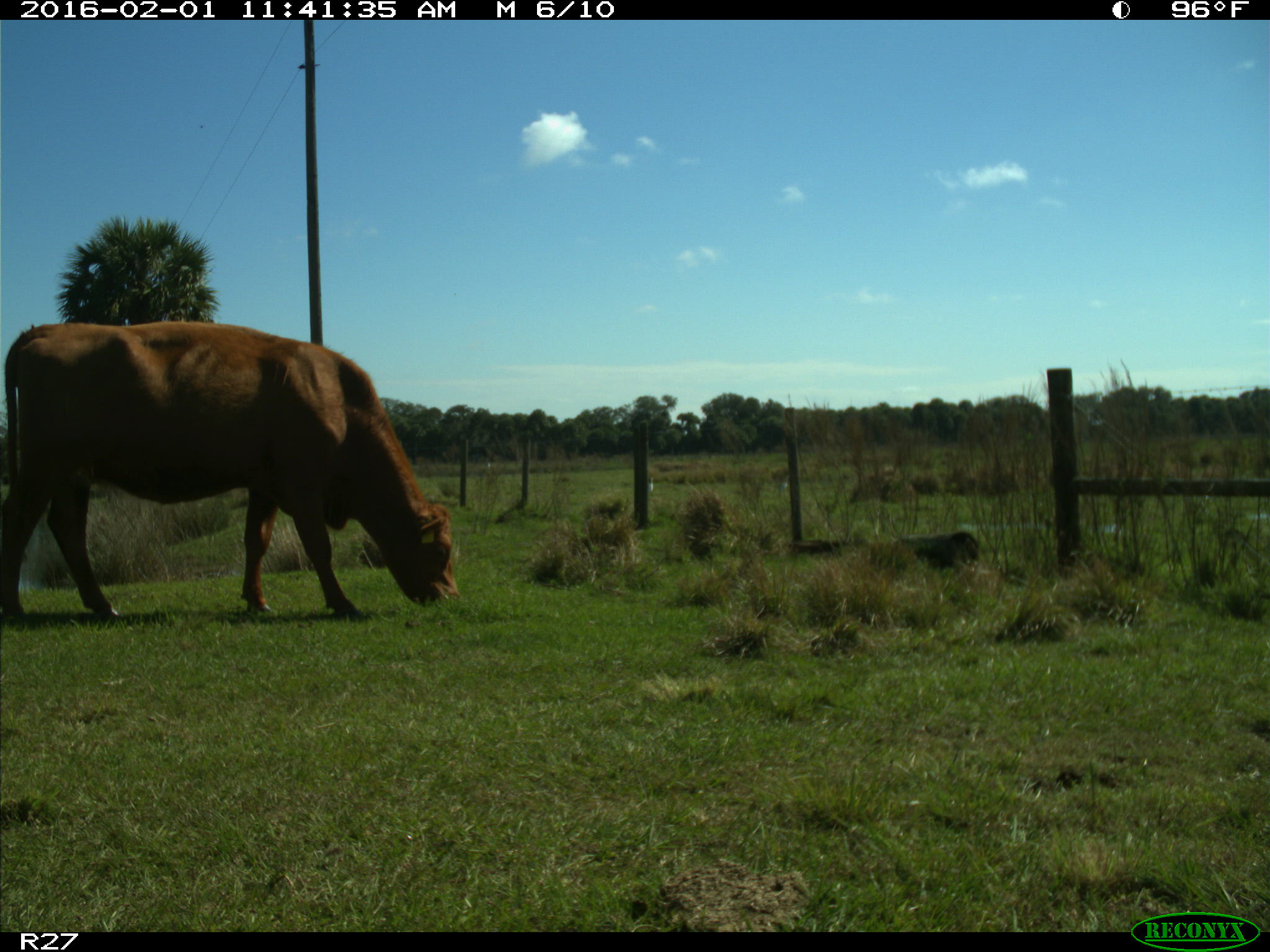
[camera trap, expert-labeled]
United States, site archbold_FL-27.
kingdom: Animalia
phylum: Chordata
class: Mammalia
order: Artiodactyla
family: Bovidae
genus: Bos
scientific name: Bos taurus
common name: domestic cow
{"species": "Bos taurus (domestic cow)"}